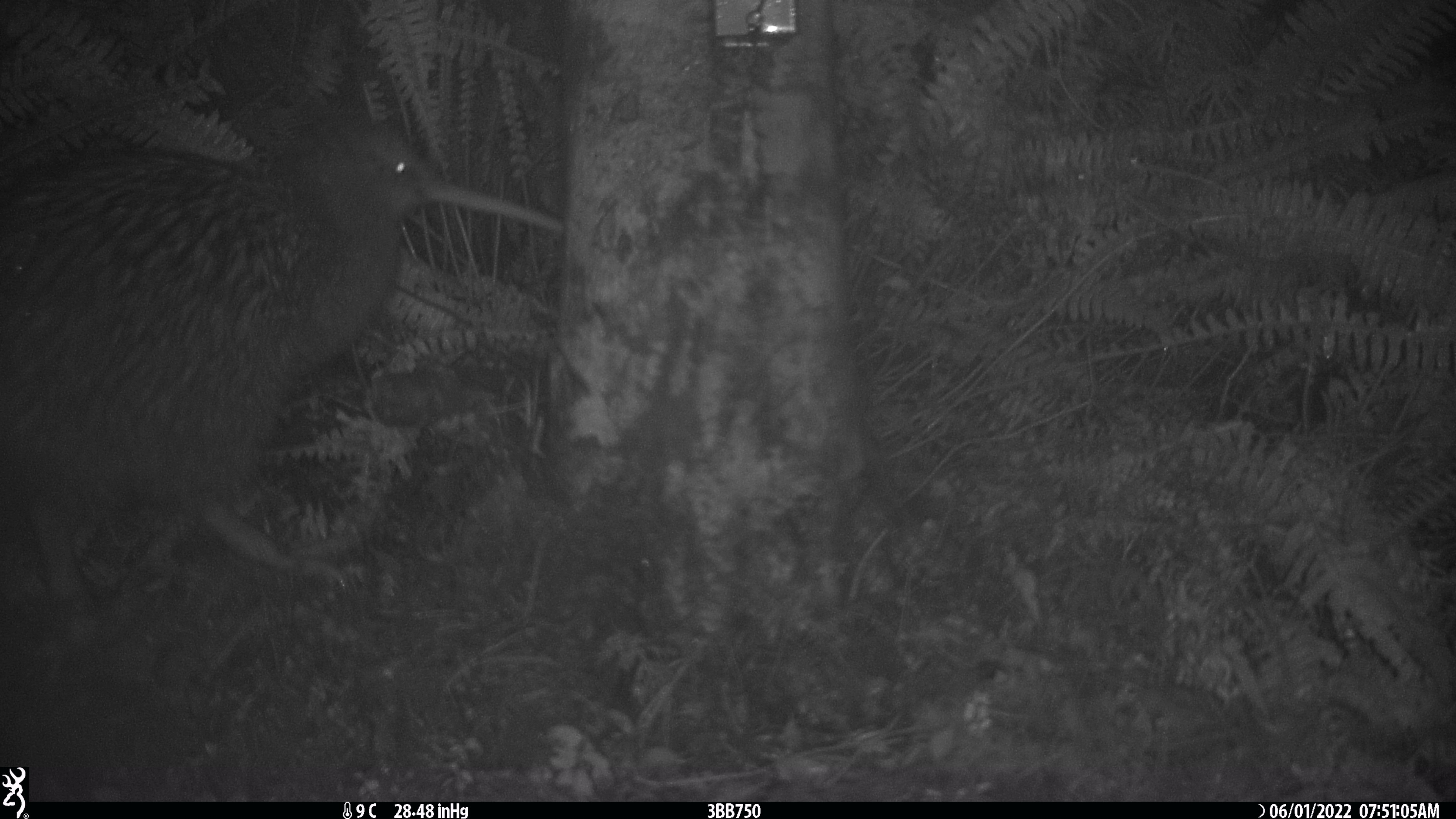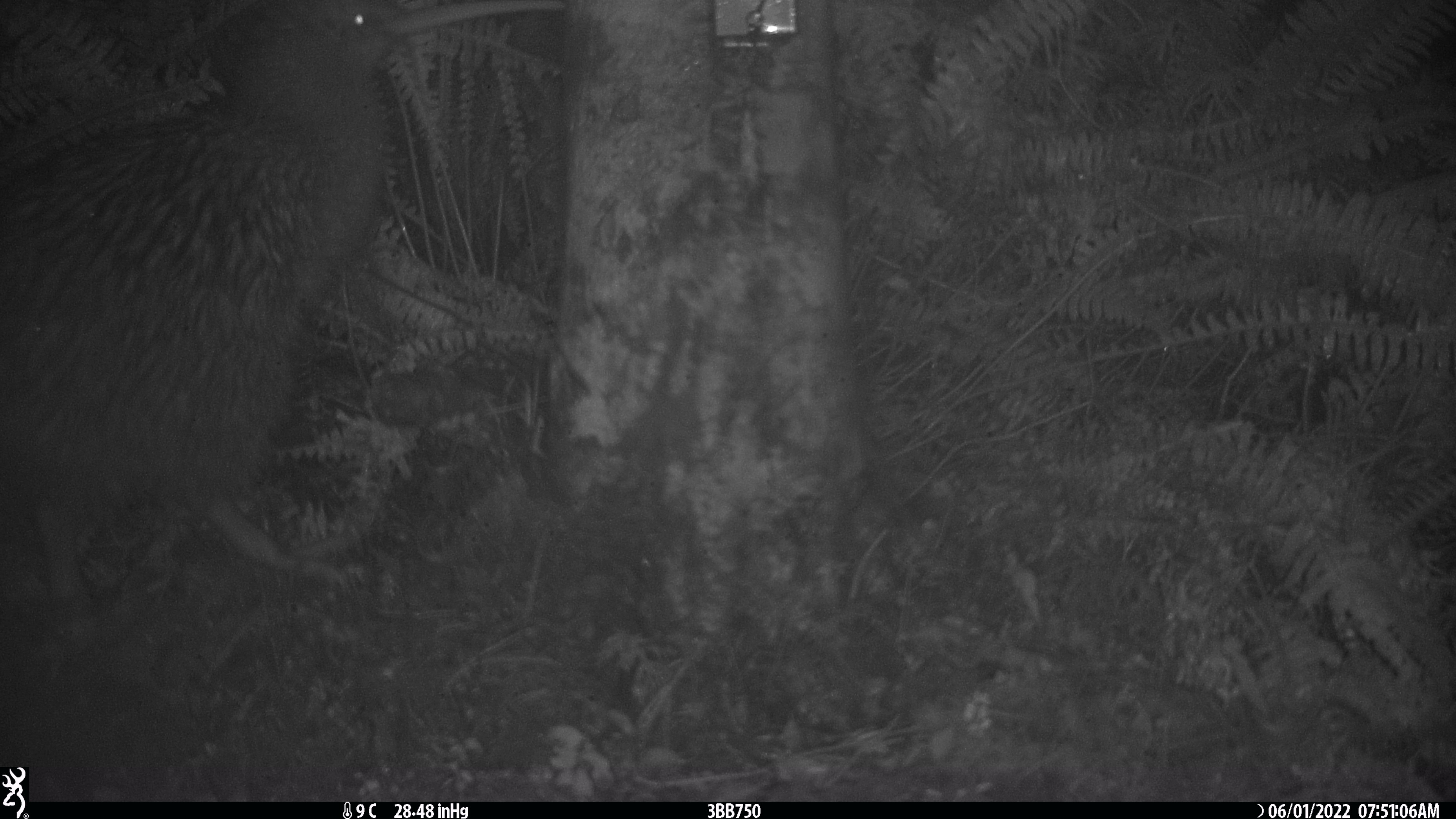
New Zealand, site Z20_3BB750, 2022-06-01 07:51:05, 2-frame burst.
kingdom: Animalia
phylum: Chordata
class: Aves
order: Apterygiformes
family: Apterygidae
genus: Apteryx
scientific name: Apteryx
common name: kiwi